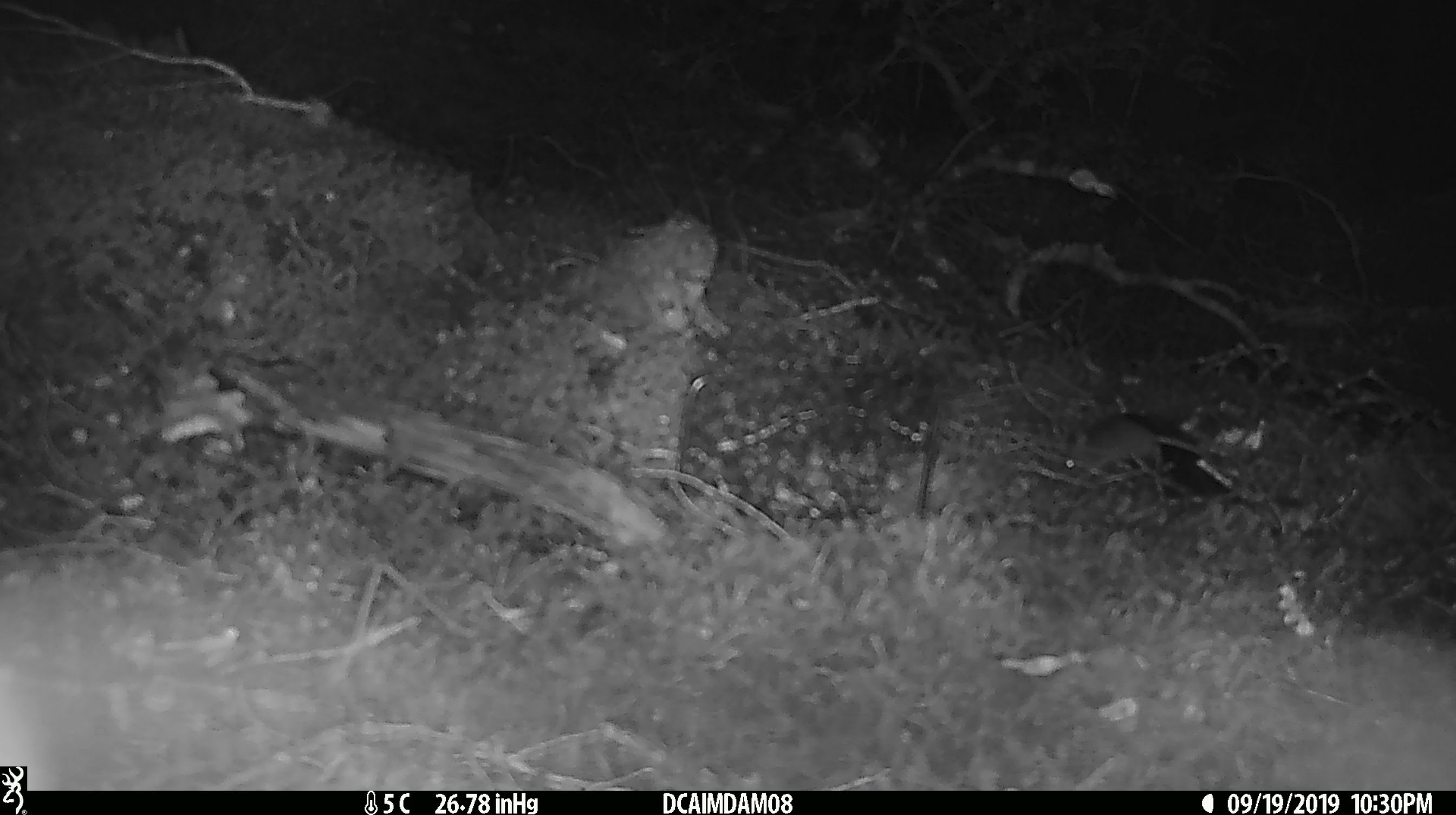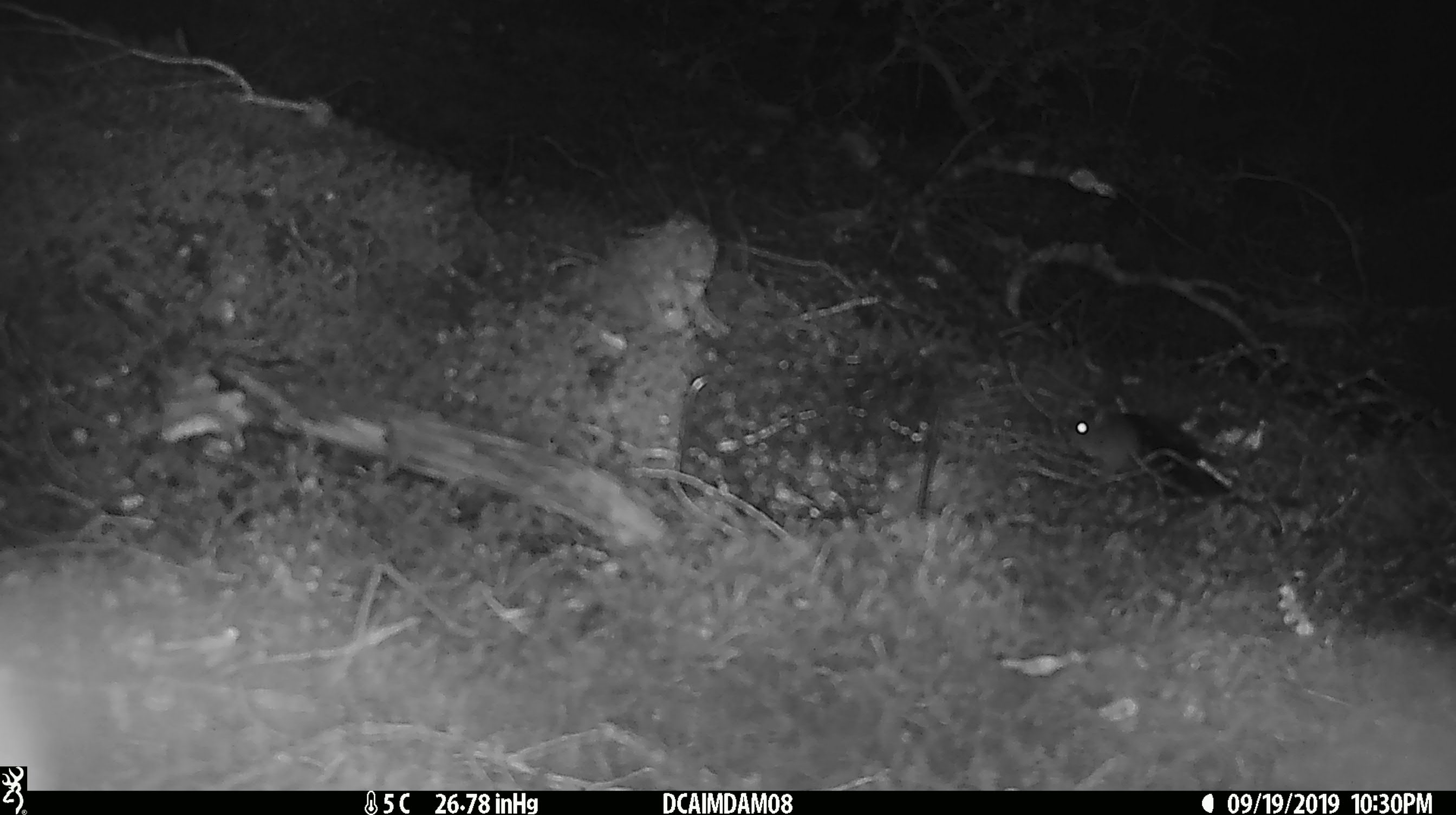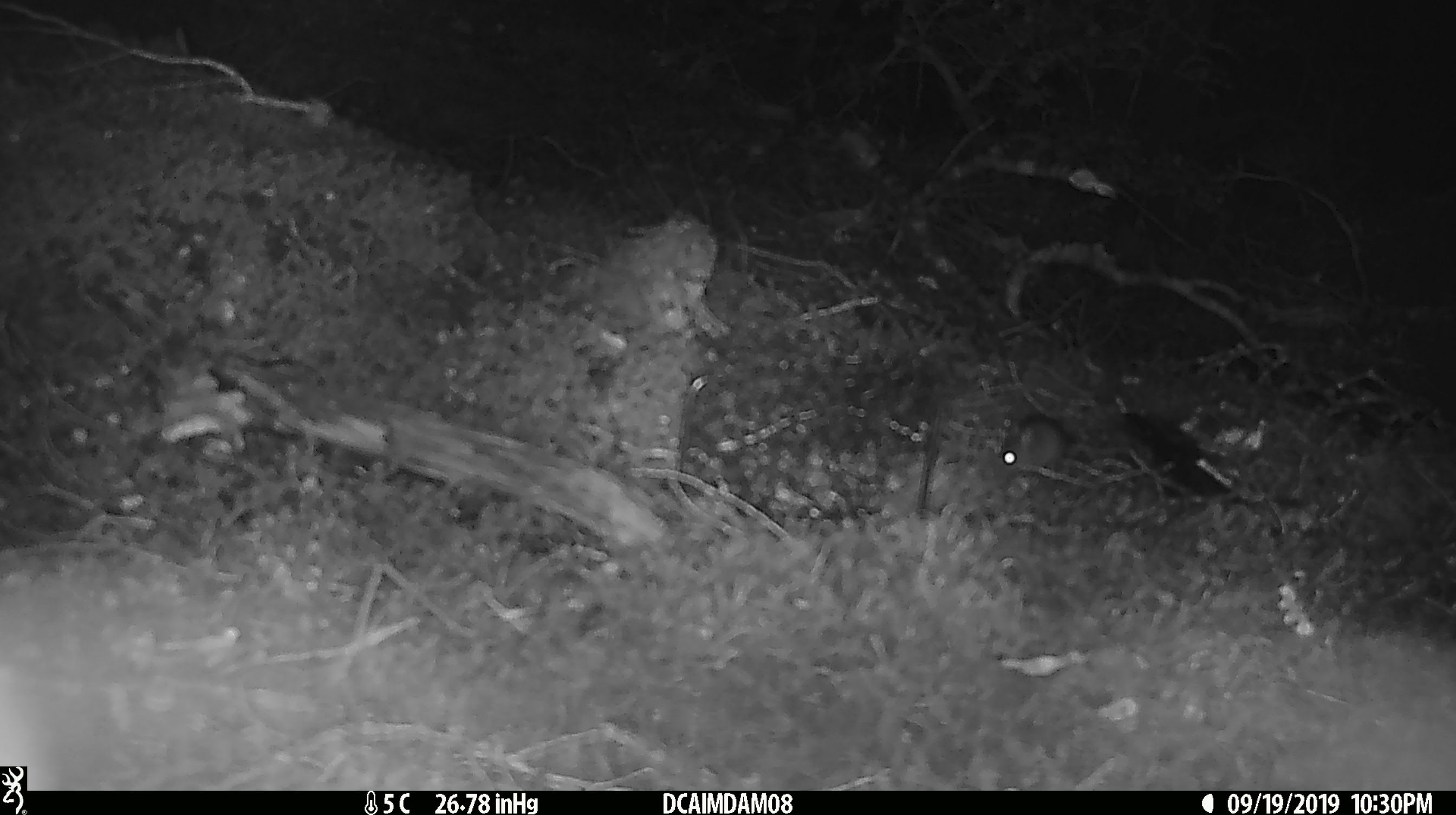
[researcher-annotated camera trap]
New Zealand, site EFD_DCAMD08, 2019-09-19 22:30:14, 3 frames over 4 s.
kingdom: Animalia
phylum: Chordata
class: Mammalia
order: Rodentia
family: Muridae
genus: Mus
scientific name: Mus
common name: mouse